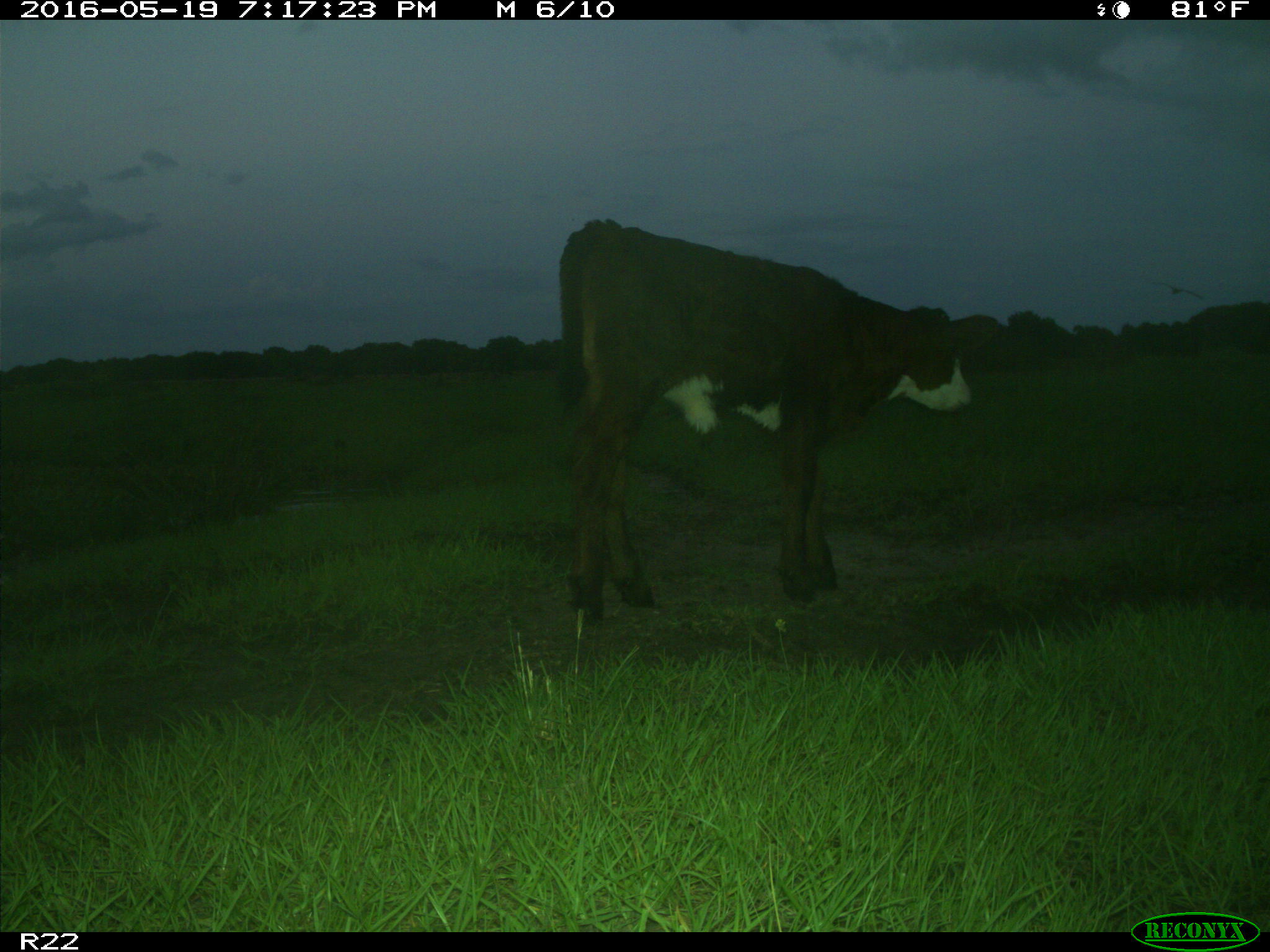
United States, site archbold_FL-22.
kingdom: Animalia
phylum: Chordata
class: Mammalia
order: Artiodactyla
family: Bovidae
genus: Bos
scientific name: Bos taurus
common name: domestic cow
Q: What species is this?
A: Bos taurus (domestic cow).